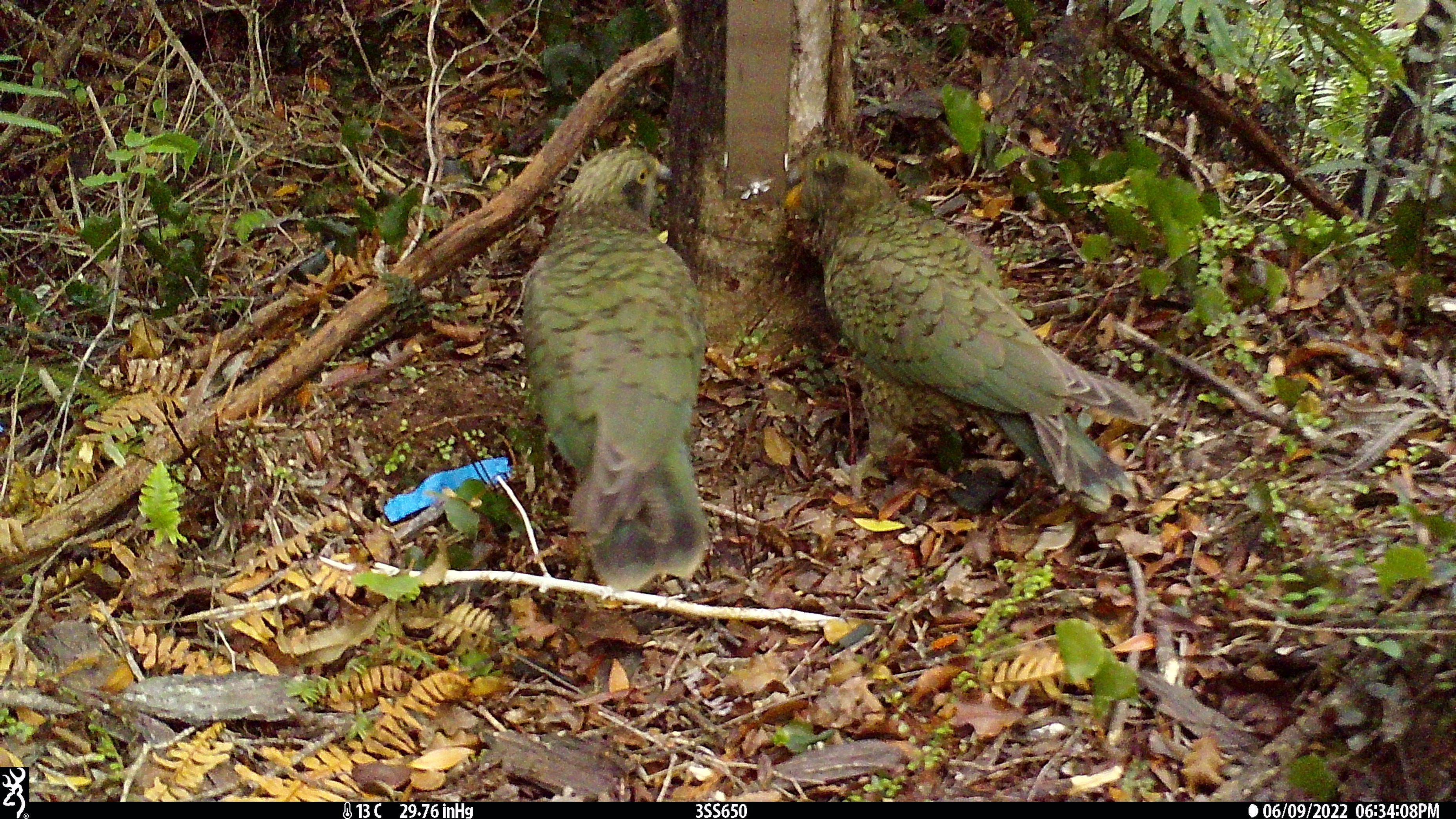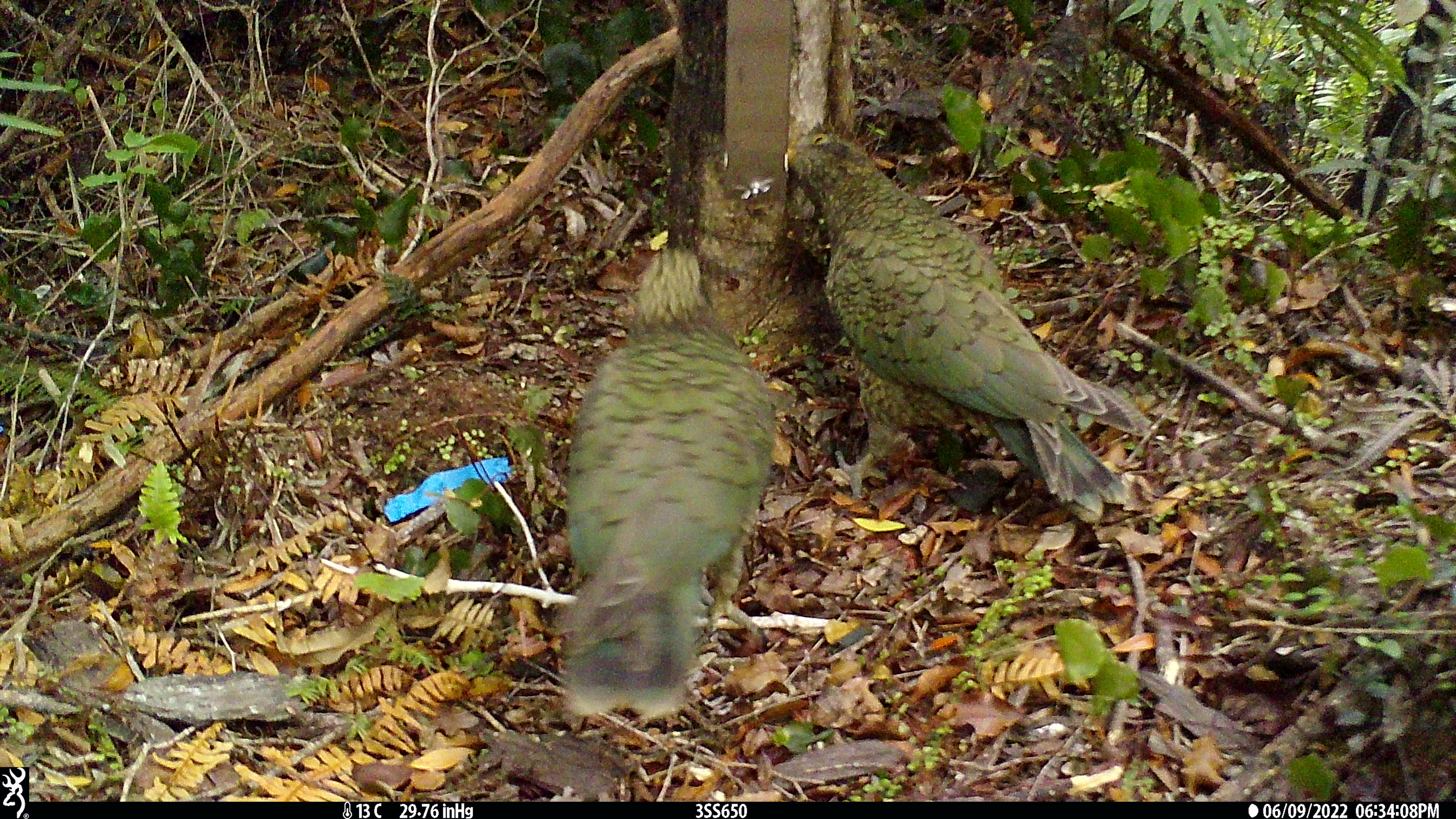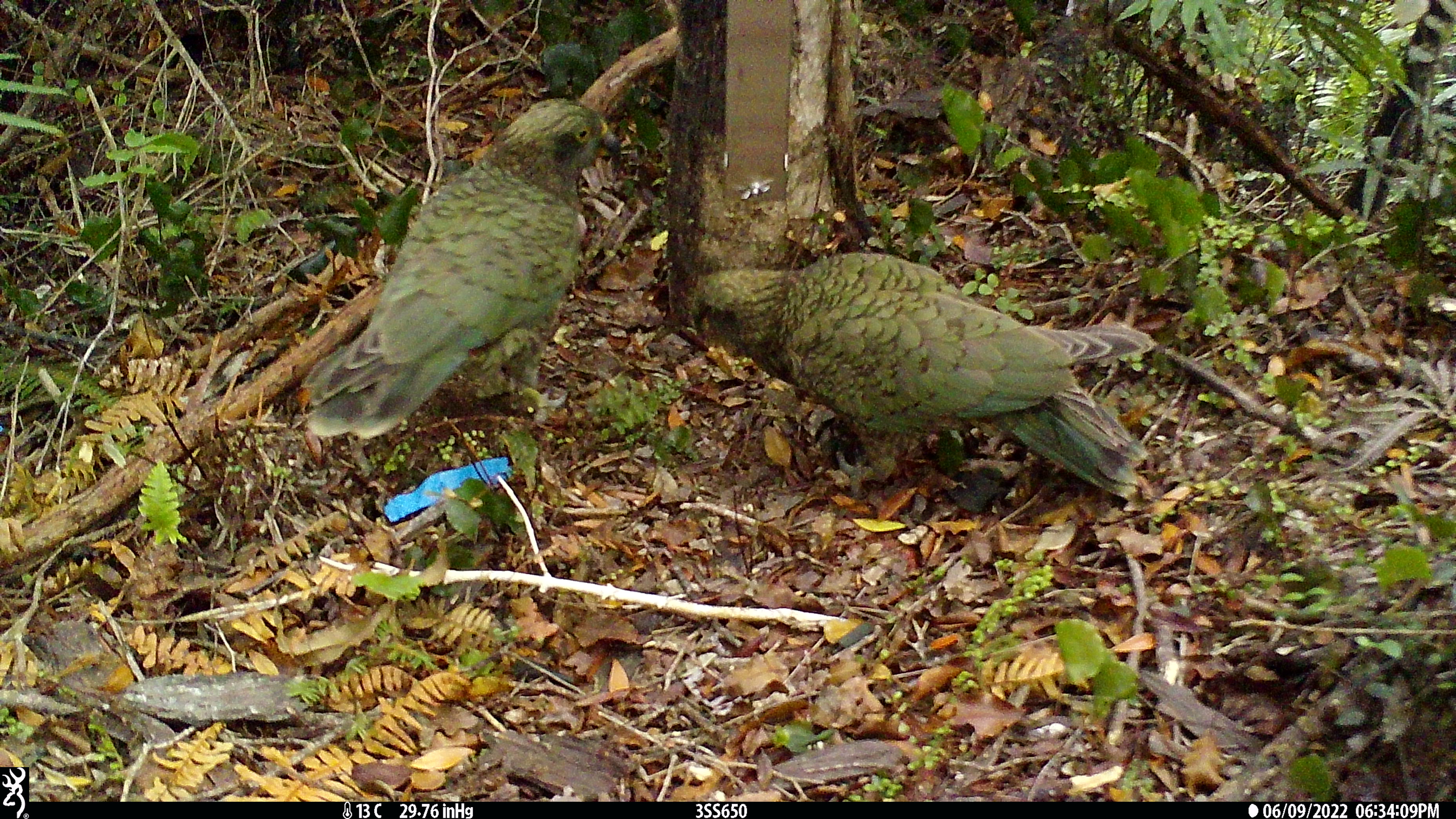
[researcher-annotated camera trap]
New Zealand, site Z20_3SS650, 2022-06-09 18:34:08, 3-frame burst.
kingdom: Animalia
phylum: Chordata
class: Aves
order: Psittaciformes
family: Strigopidae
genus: Nestor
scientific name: Nestor notabilis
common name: kea